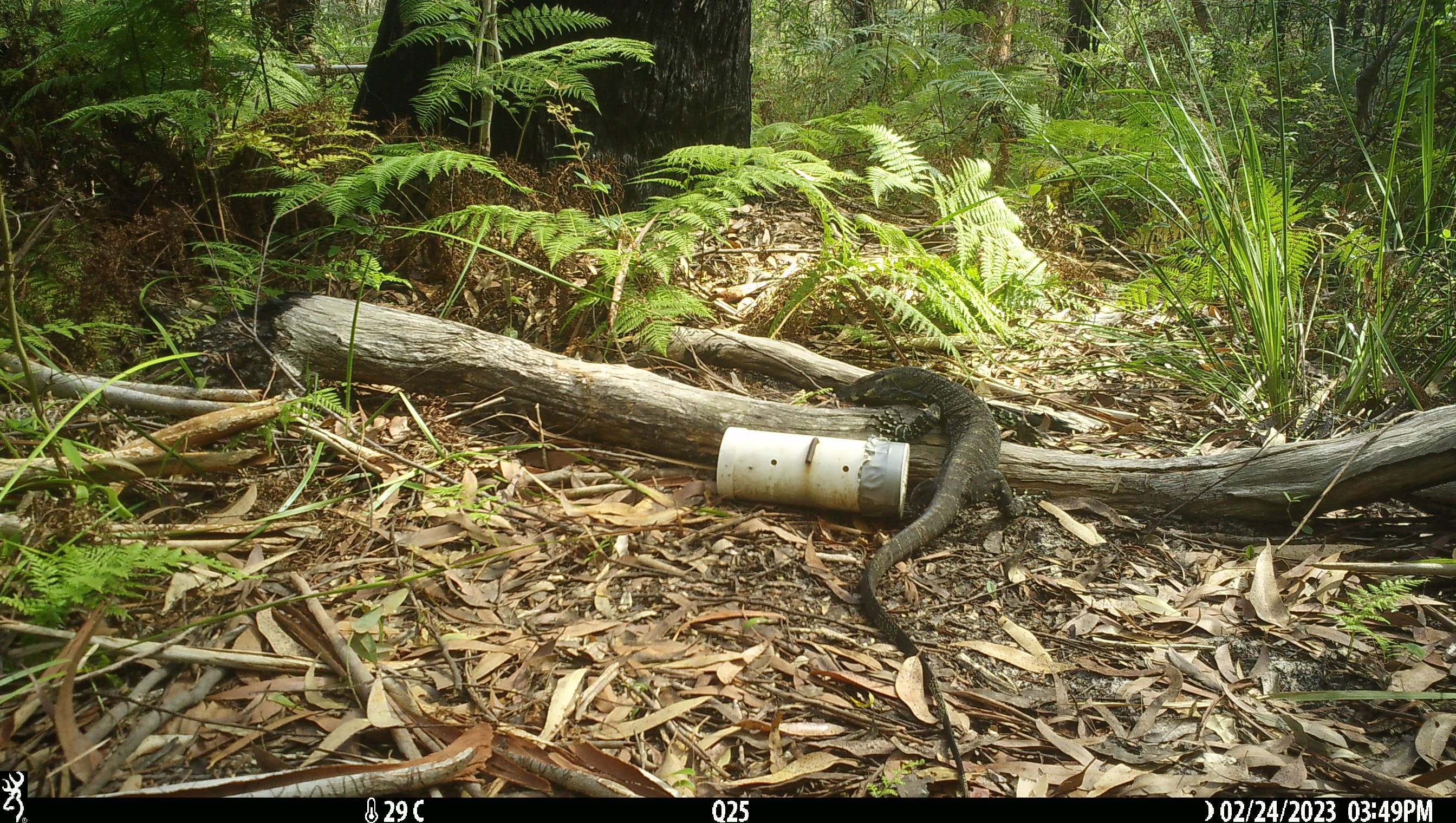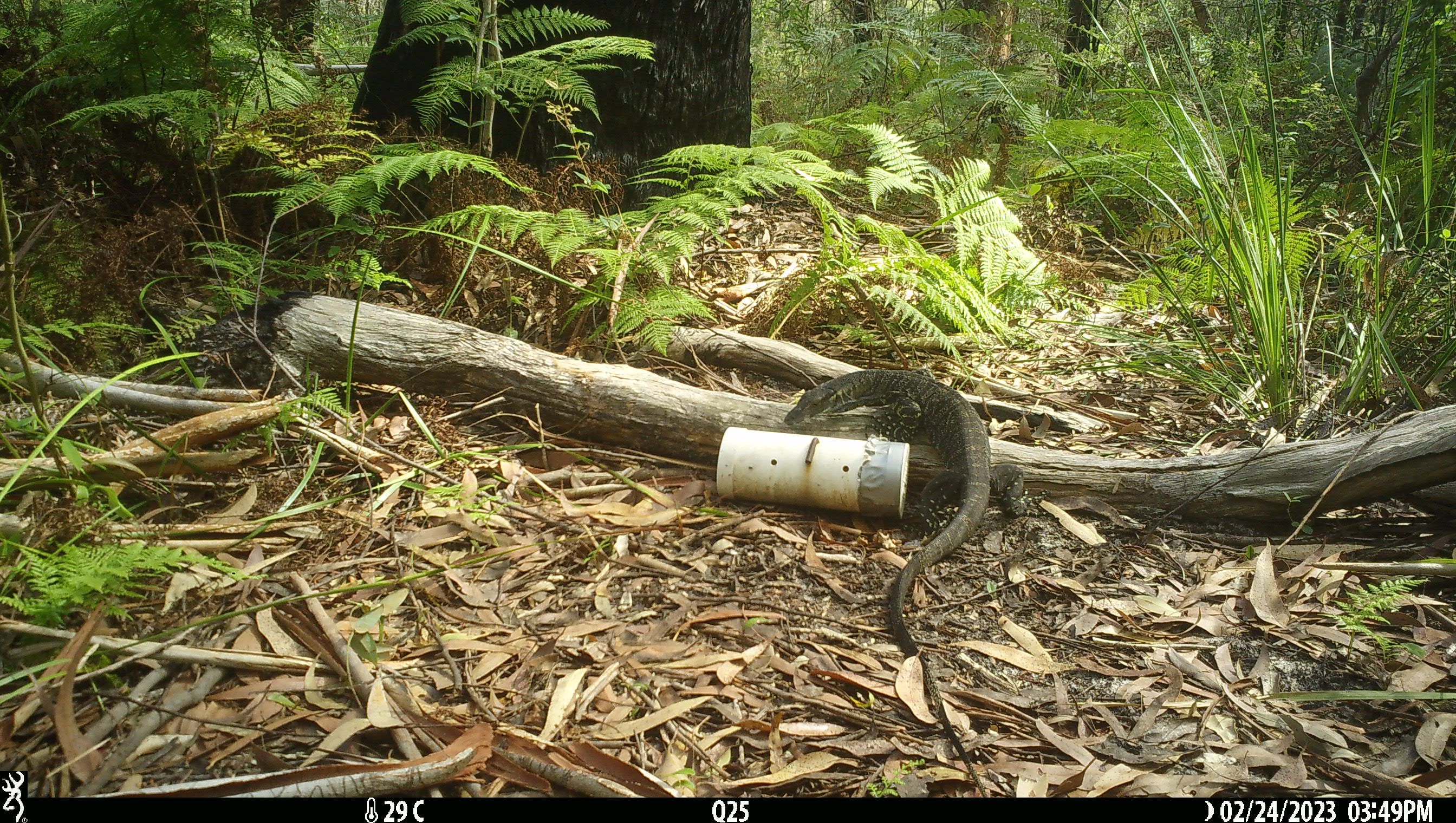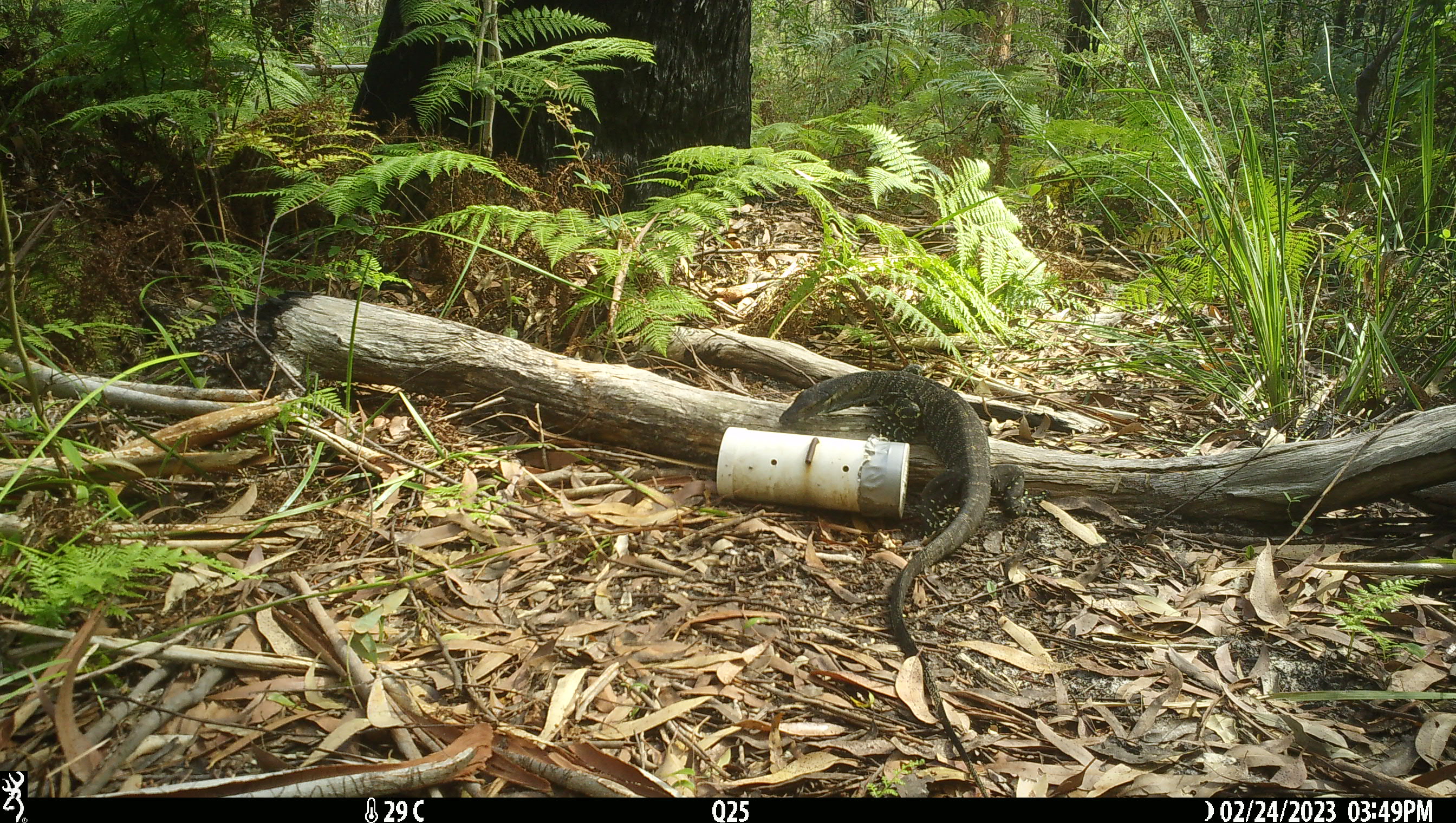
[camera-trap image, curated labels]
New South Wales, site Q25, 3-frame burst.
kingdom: Animalia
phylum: Chordata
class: Reptilia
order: Squamata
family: Varanidae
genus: Varanus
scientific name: Varanus varius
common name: lace monitor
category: goanna